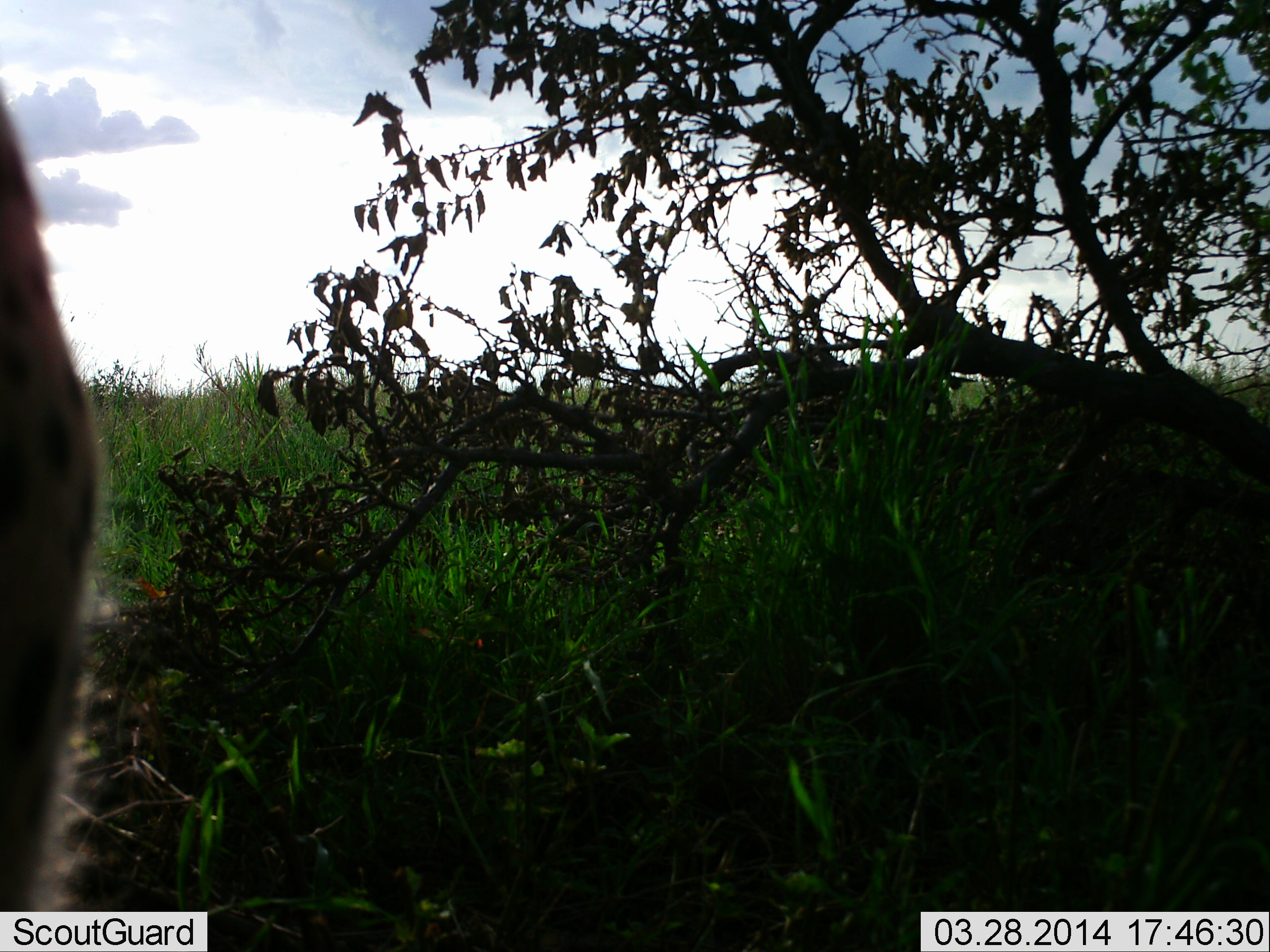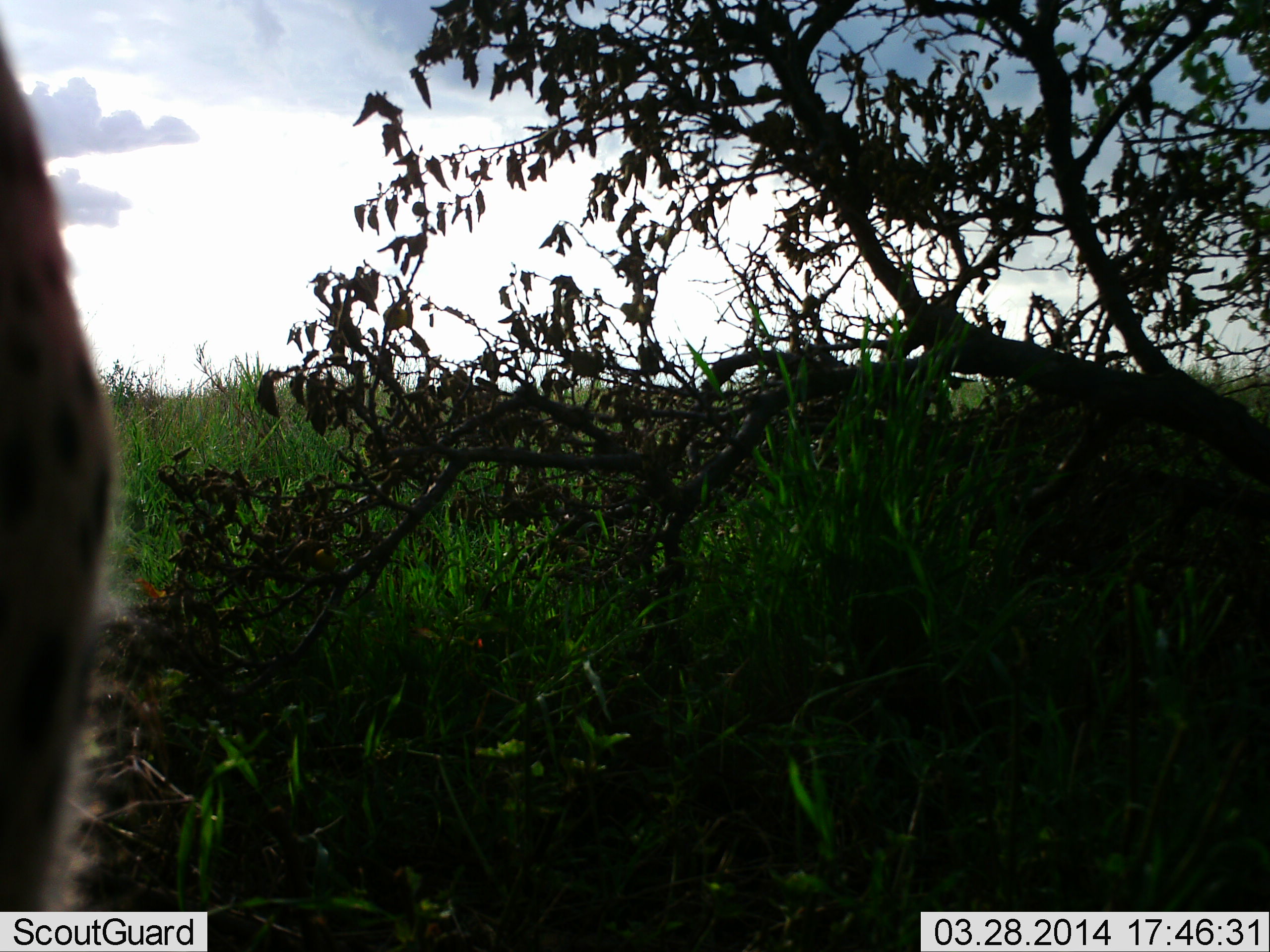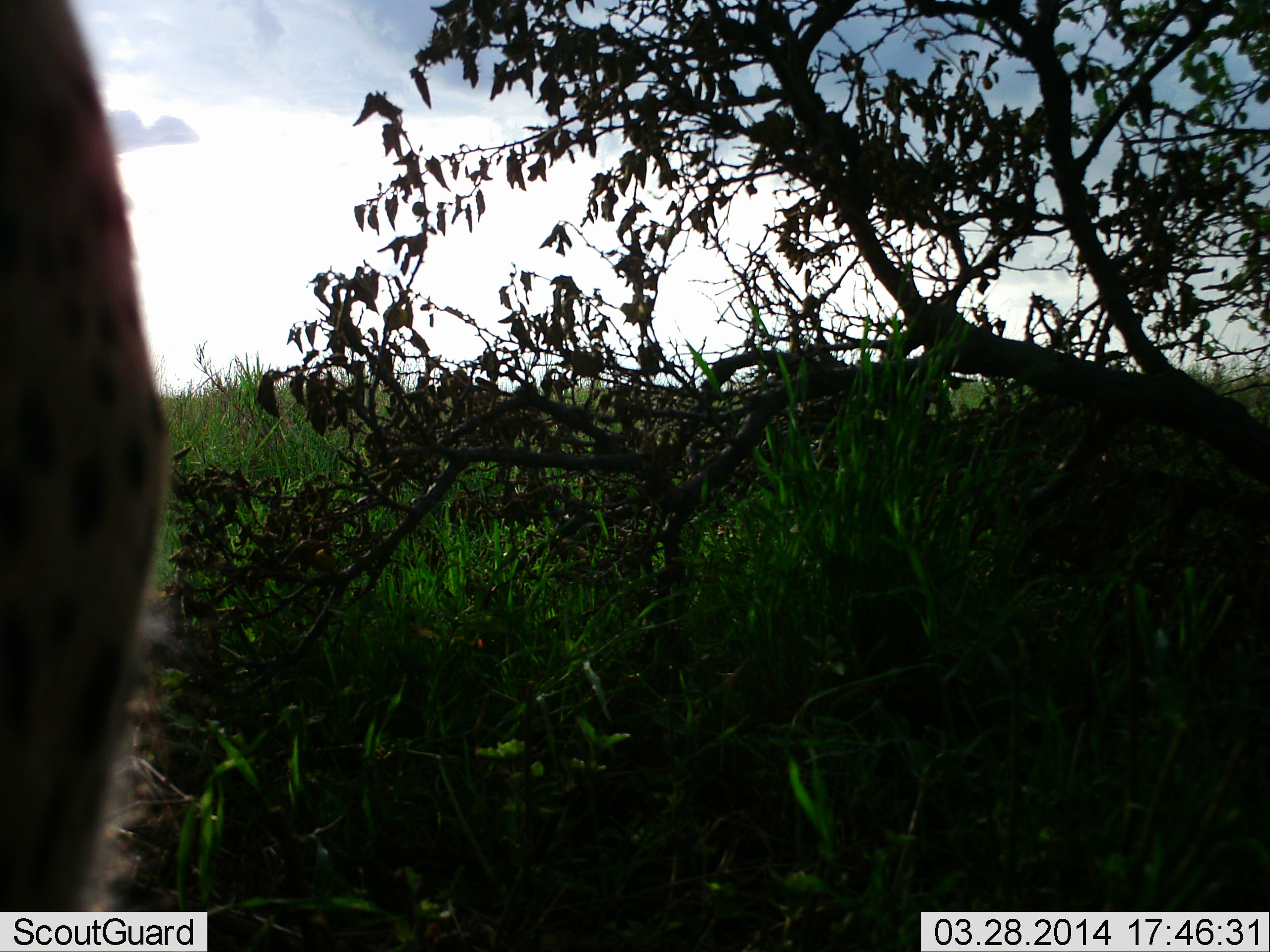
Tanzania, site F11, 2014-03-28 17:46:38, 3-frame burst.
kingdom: Animalia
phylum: Chordata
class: Mammalia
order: Carnivora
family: Felidae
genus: Acinonyx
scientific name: Acinonyx jubatus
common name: cheetah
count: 1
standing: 90%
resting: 0%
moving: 10%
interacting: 0%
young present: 0%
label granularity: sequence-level